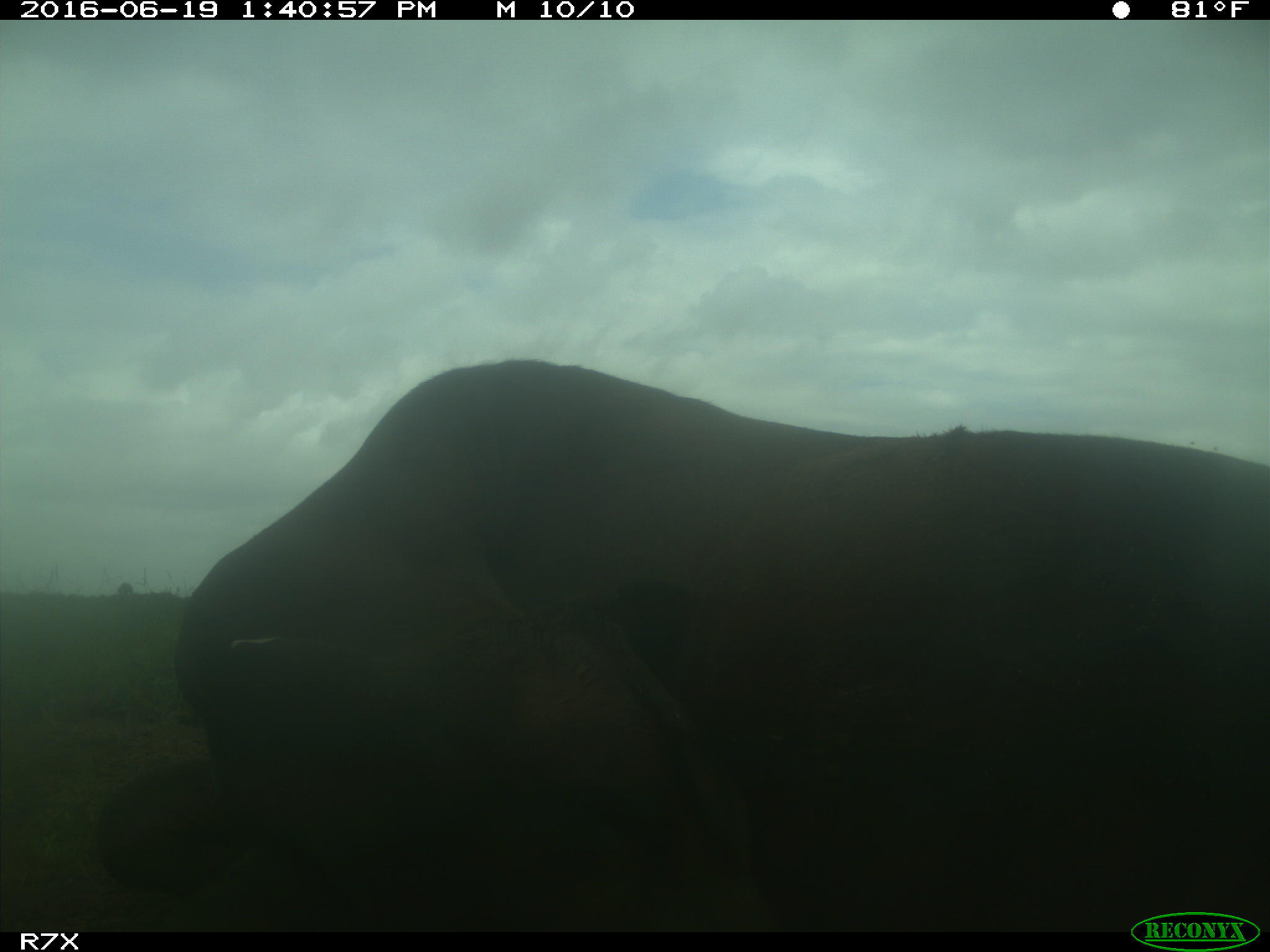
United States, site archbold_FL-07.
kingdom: Animalia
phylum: Chordata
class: Mammalia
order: Artiodactyla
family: Bovidae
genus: Bos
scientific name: Bos taurus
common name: domestic cow